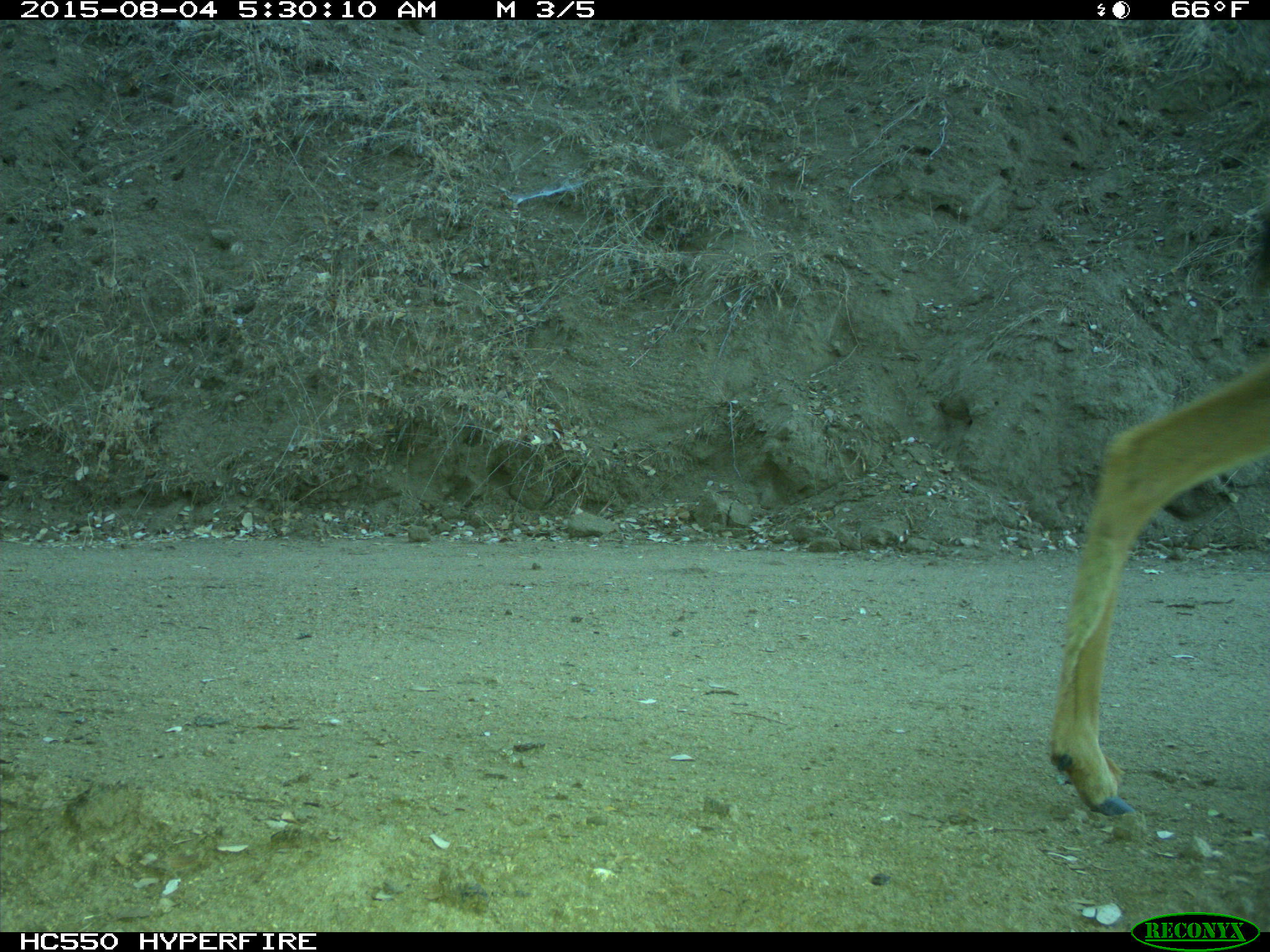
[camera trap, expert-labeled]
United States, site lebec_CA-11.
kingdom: Animalia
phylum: Chordata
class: Mammalia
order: Artiodactyla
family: Cervidae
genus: Odocoileus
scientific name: Odocoileus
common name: deer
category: unidentified deer